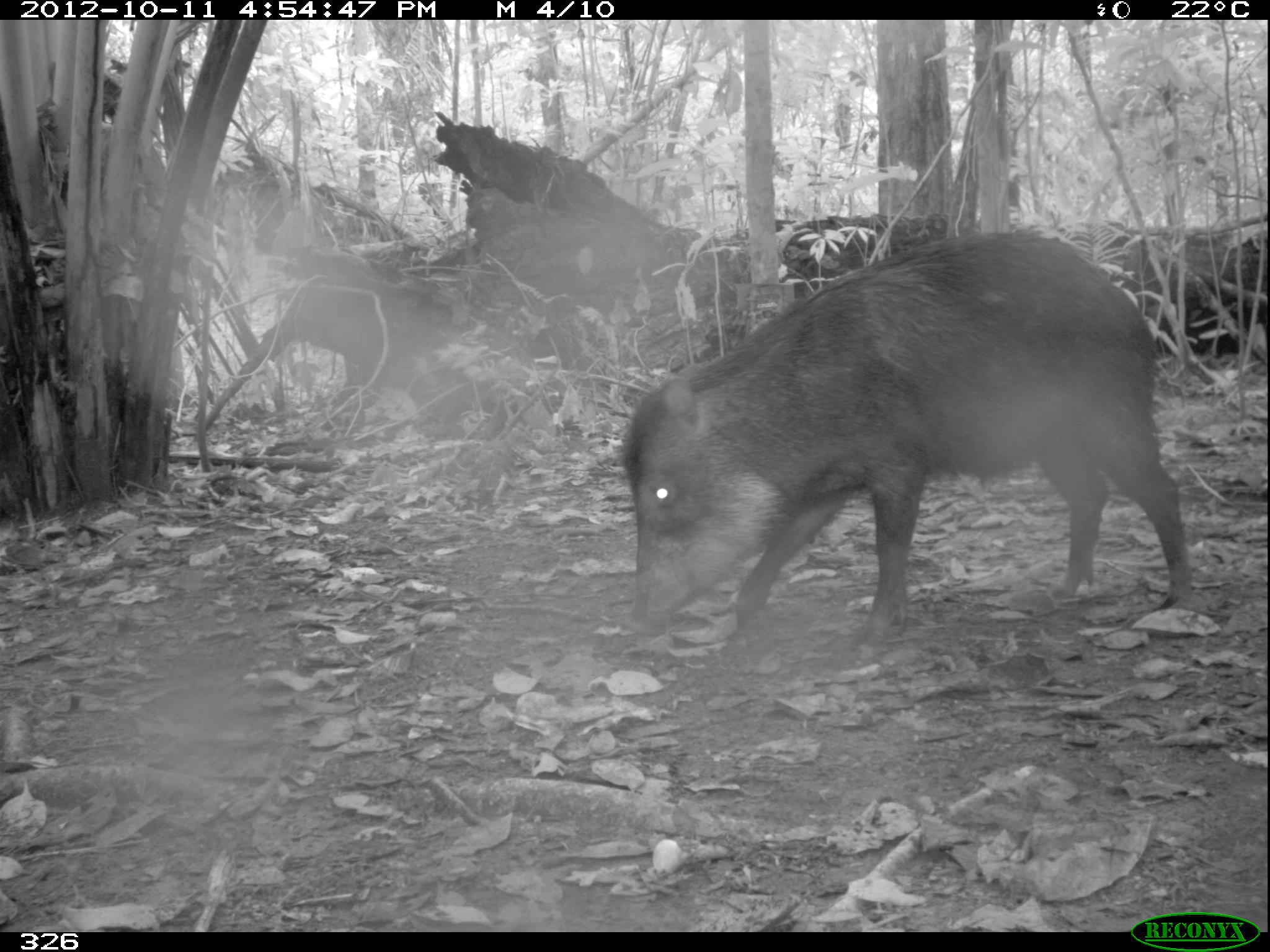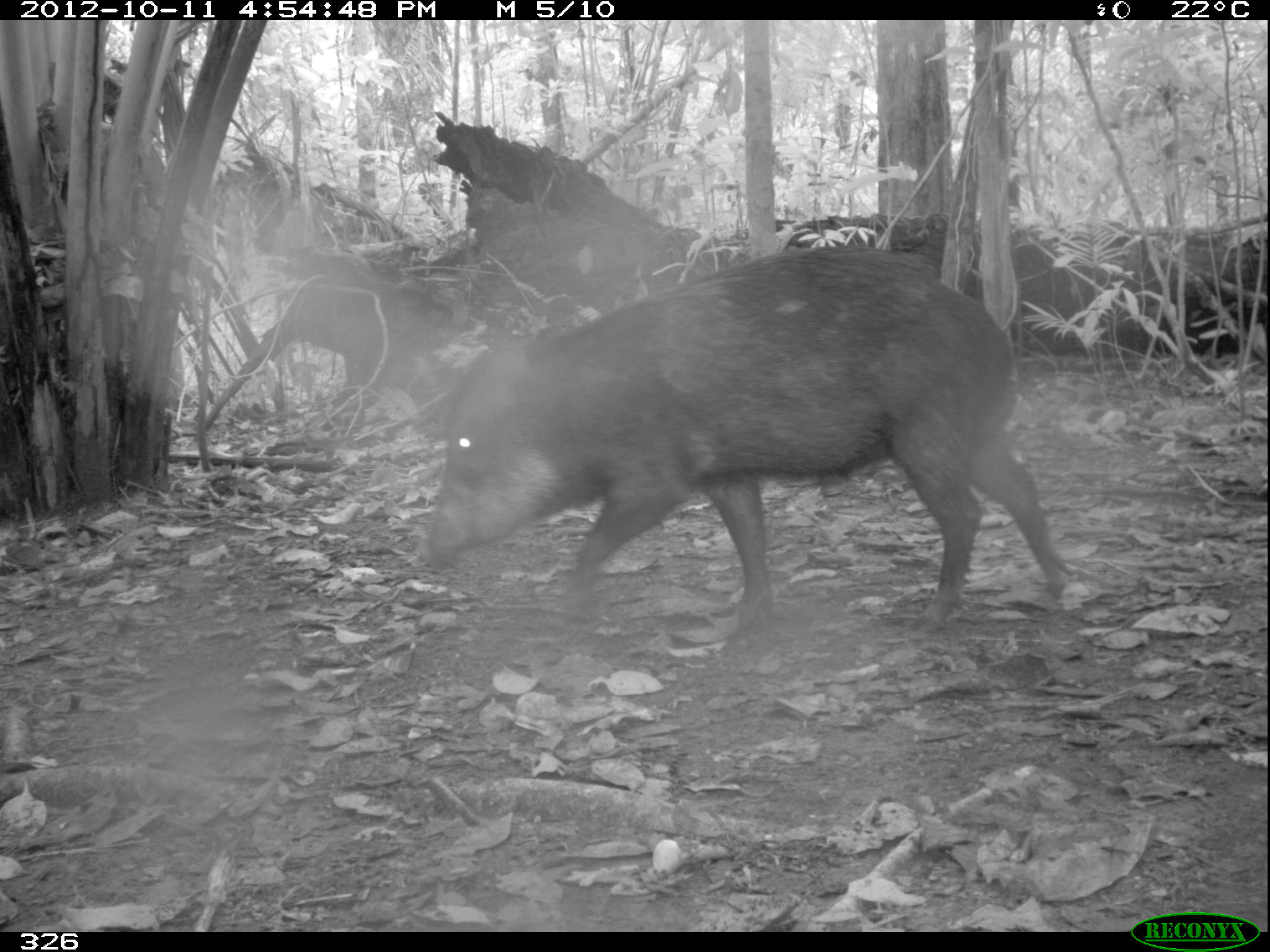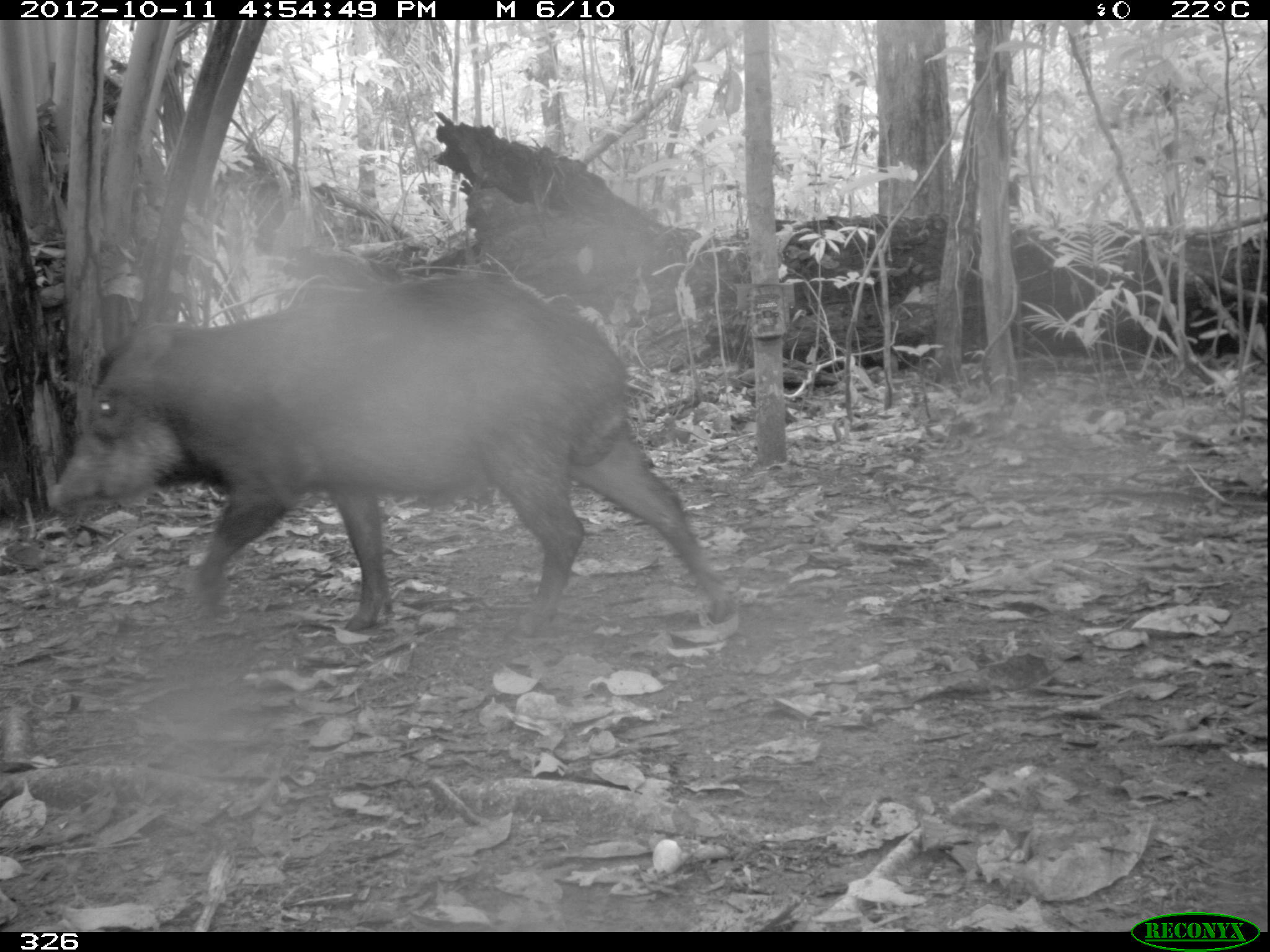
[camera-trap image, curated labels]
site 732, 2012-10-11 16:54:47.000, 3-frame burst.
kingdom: Animalia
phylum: Chordata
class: Mammalia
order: Artiodactyla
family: Tayassuidae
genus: Tayassu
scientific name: Tayassu pecari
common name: white-lipped peccary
Tayassu pecari (white-lipped peccary).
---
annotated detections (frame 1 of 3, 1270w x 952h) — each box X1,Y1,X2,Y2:
tayassu pecari: 620,231,1192,651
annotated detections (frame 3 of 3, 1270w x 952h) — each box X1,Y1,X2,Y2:
tayassu pecari: 46,268,742,631